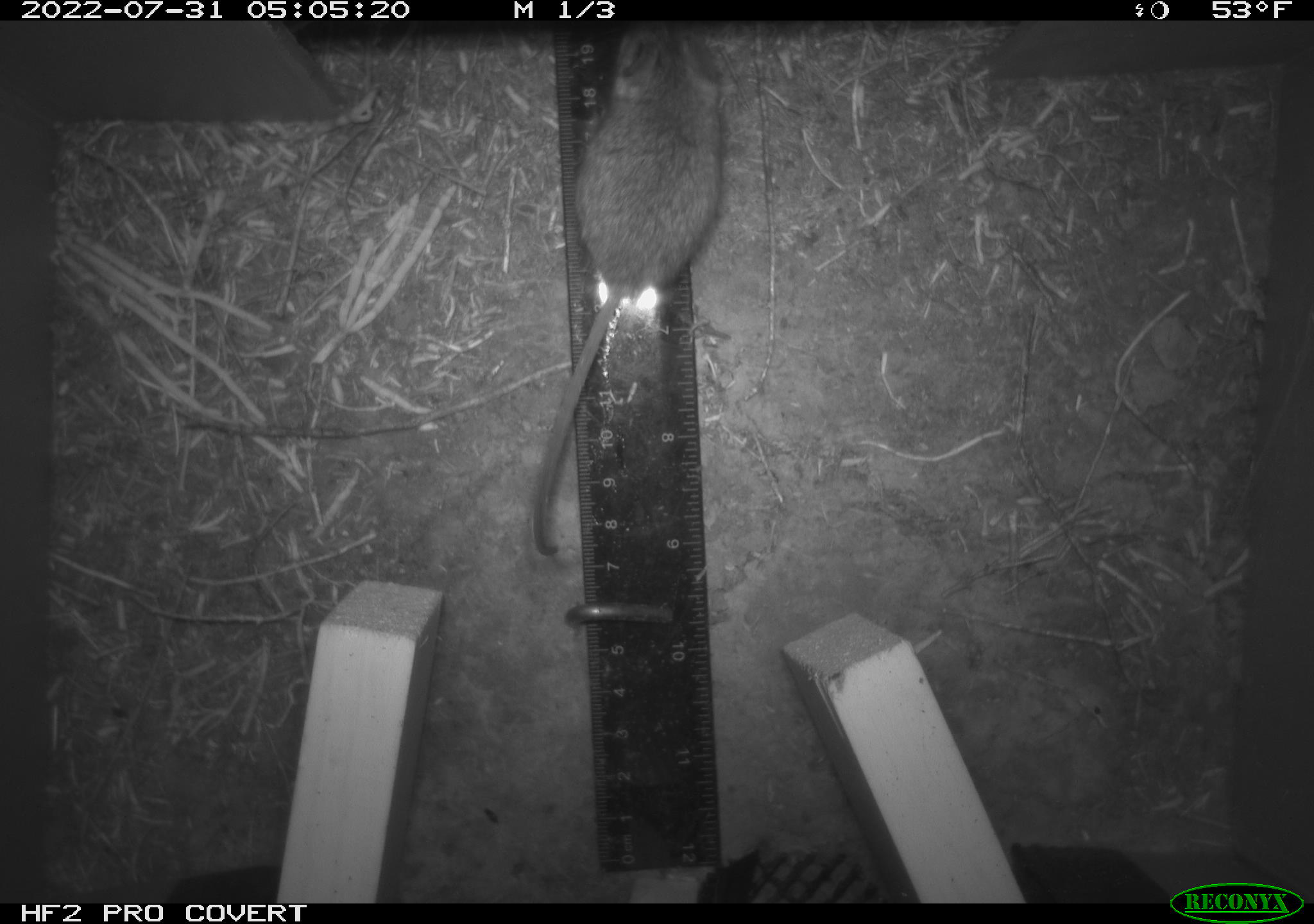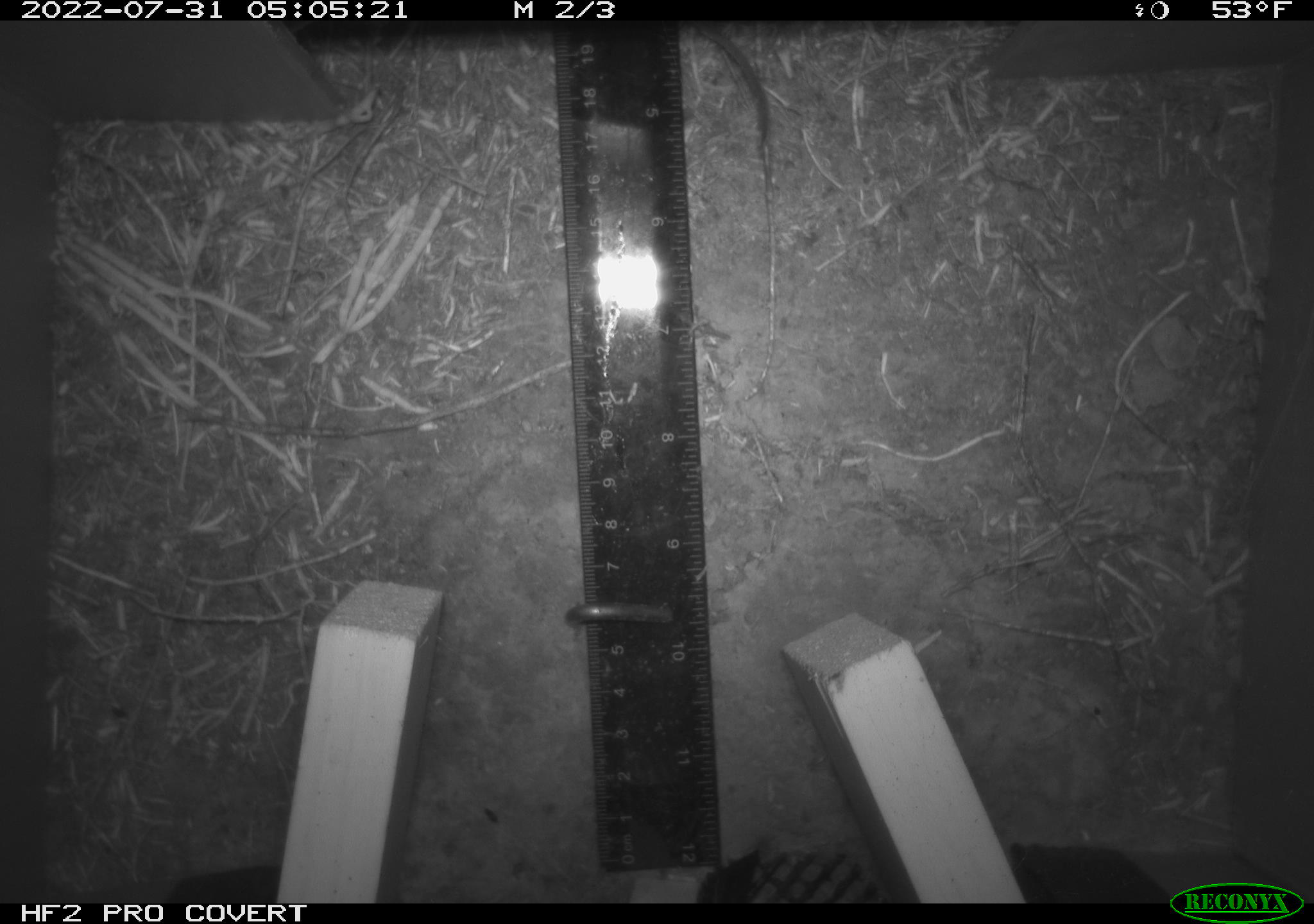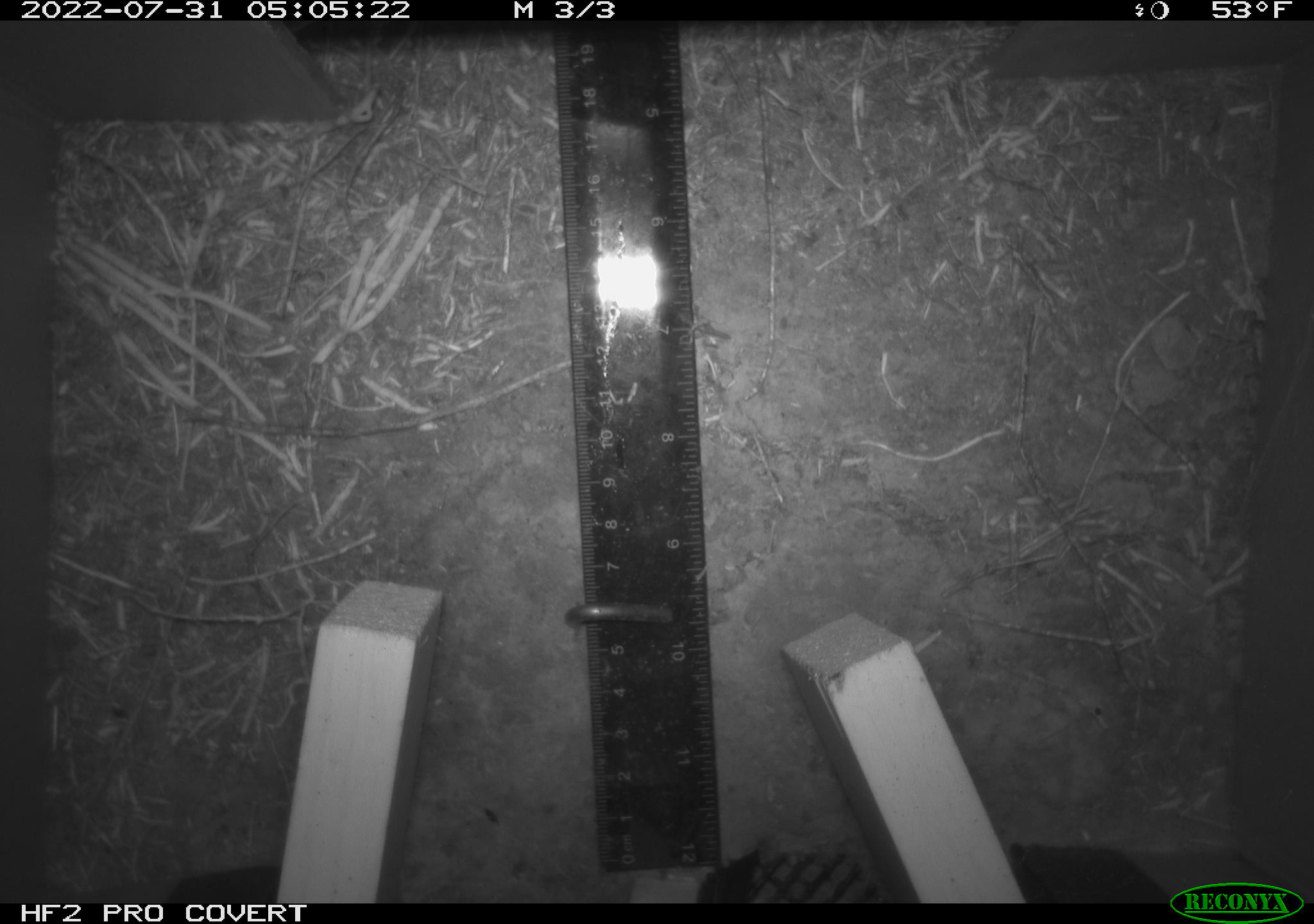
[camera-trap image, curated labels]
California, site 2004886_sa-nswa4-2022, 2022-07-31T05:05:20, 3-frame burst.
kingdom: Animalia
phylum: Chordata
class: Mammalia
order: Rodentia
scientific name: Rodentia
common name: rodent